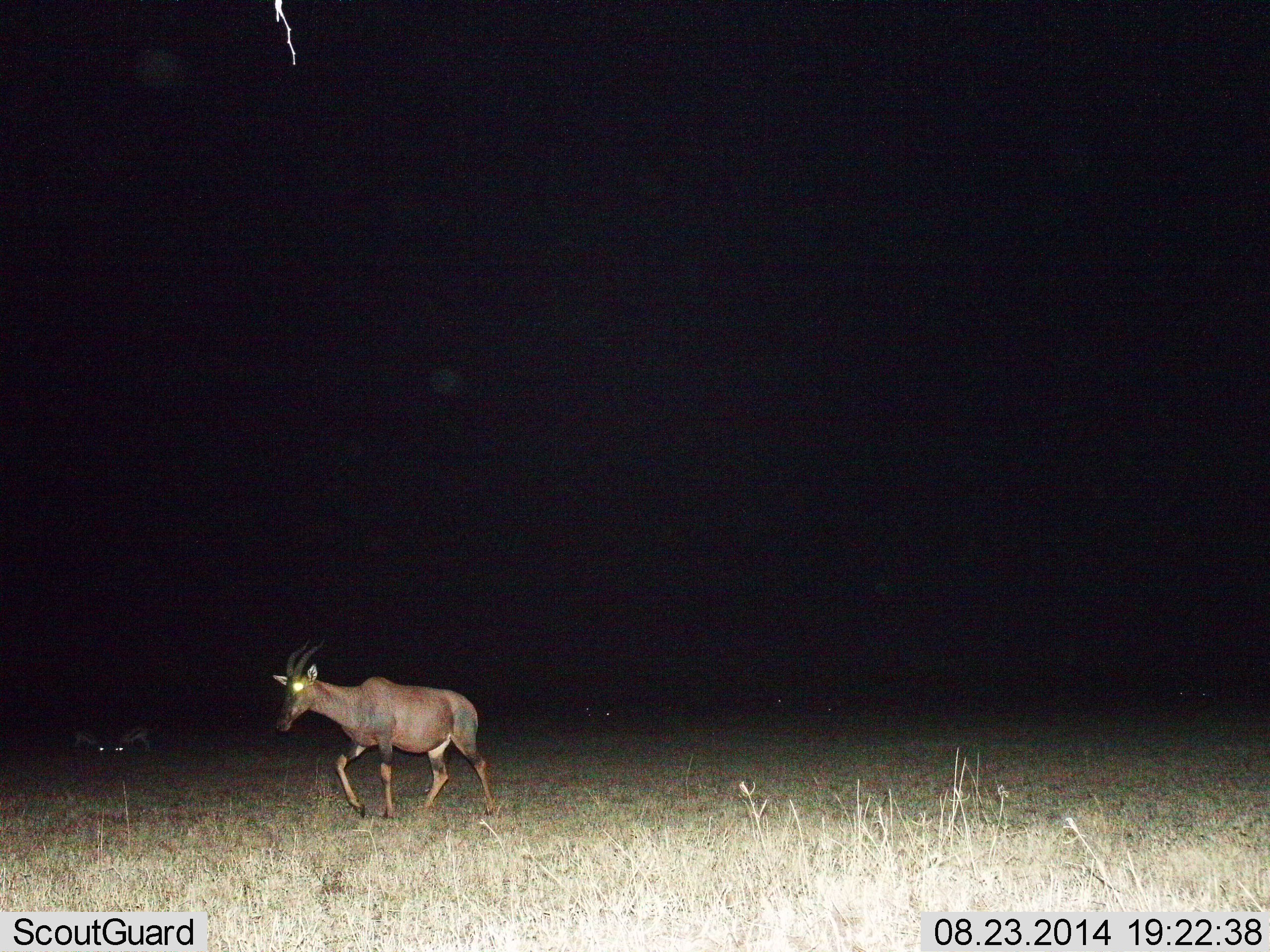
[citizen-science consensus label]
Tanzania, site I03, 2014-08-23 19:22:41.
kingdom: Animalia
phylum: Chordata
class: Mammalia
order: Artiodactyla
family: Bovidae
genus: Damaliscus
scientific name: Damaliscus lunatus jimela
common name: topi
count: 1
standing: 10%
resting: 0%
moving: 90%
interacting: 0%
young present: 0%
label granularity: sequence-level